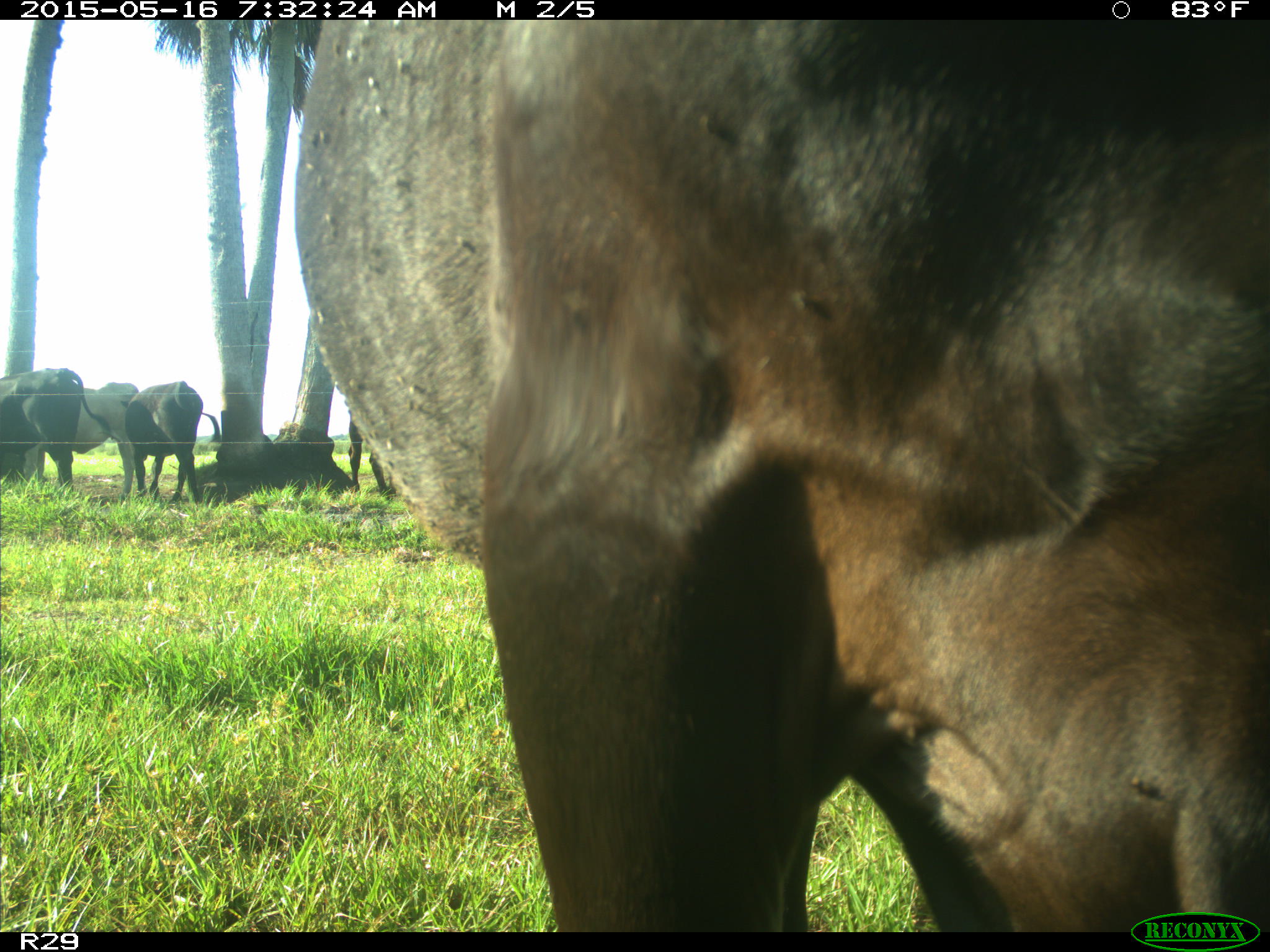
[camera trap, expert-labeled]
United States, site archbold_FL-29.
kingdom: Animalia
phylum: Chordata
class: Mammalia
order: Artiodactyla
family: Bovidae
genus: Bos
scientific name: Bos taurus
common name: domestic cow